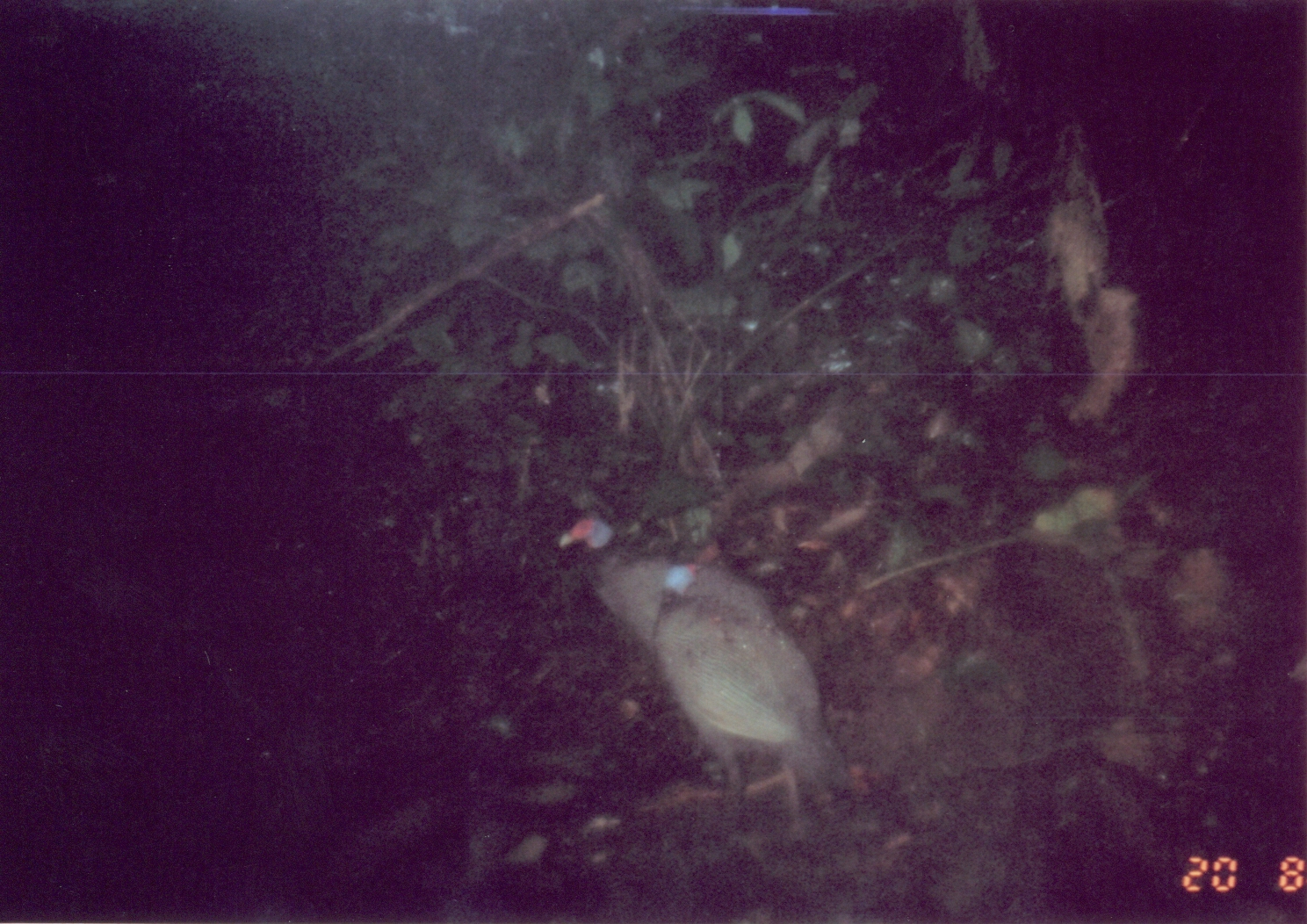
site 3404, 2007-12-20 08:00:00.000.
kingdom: Animalia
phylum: Chordata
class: Aves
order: Galliformes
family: Numididae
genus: Guttera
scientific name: Guttera pucherani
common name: crested guineafowl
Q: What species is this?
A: Guttera pucherani (crested guineafowl).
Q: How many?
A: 2.